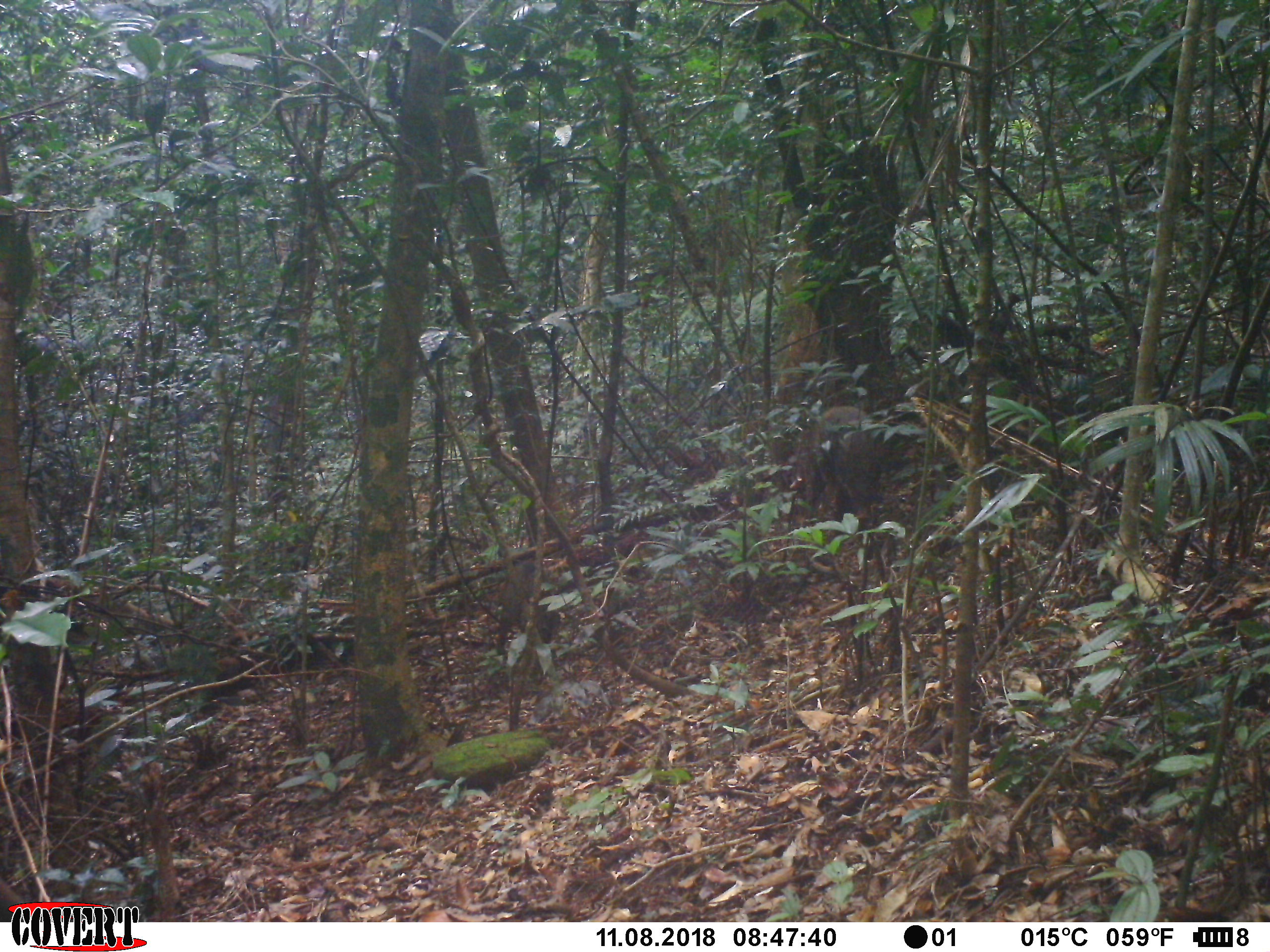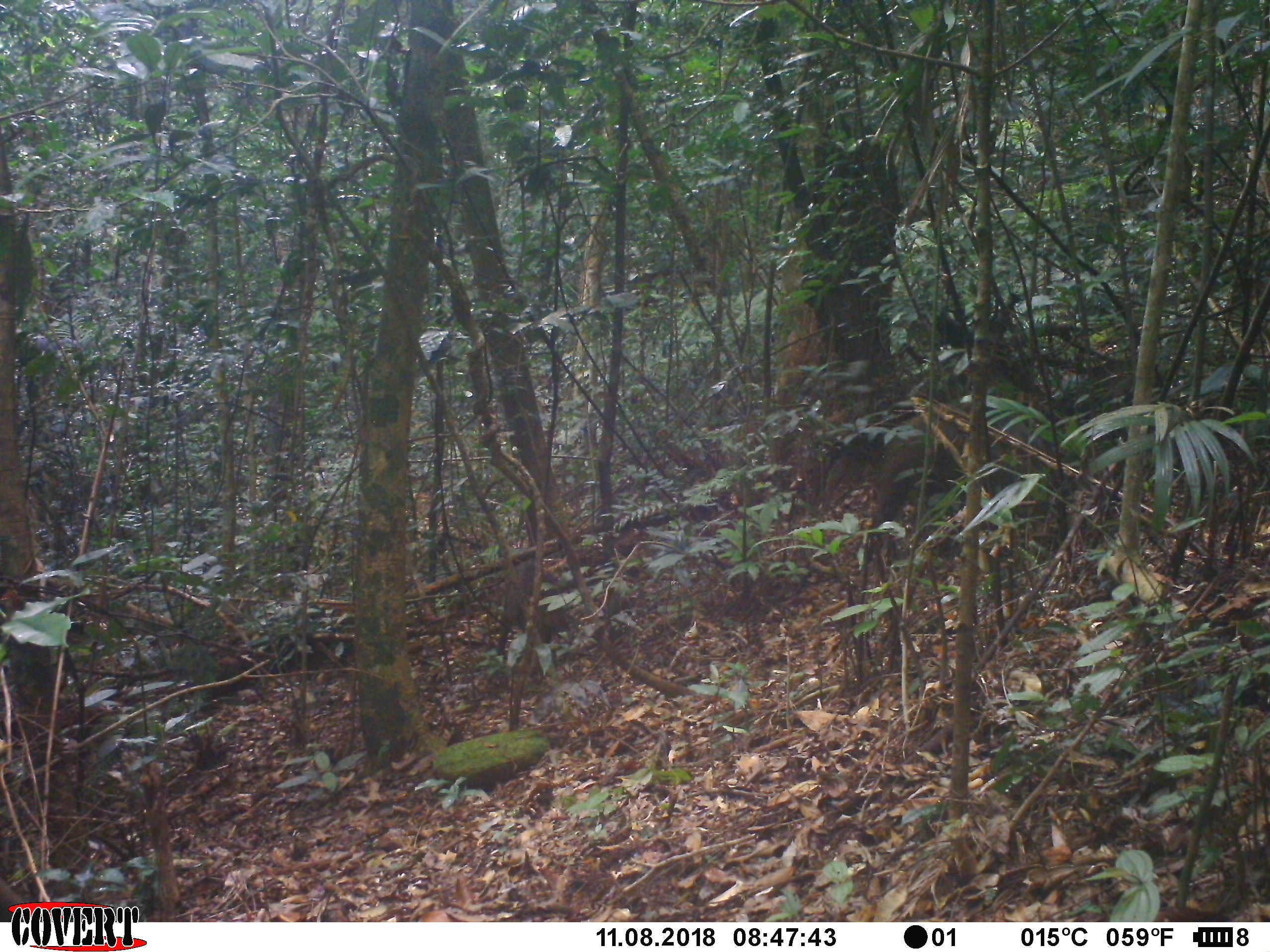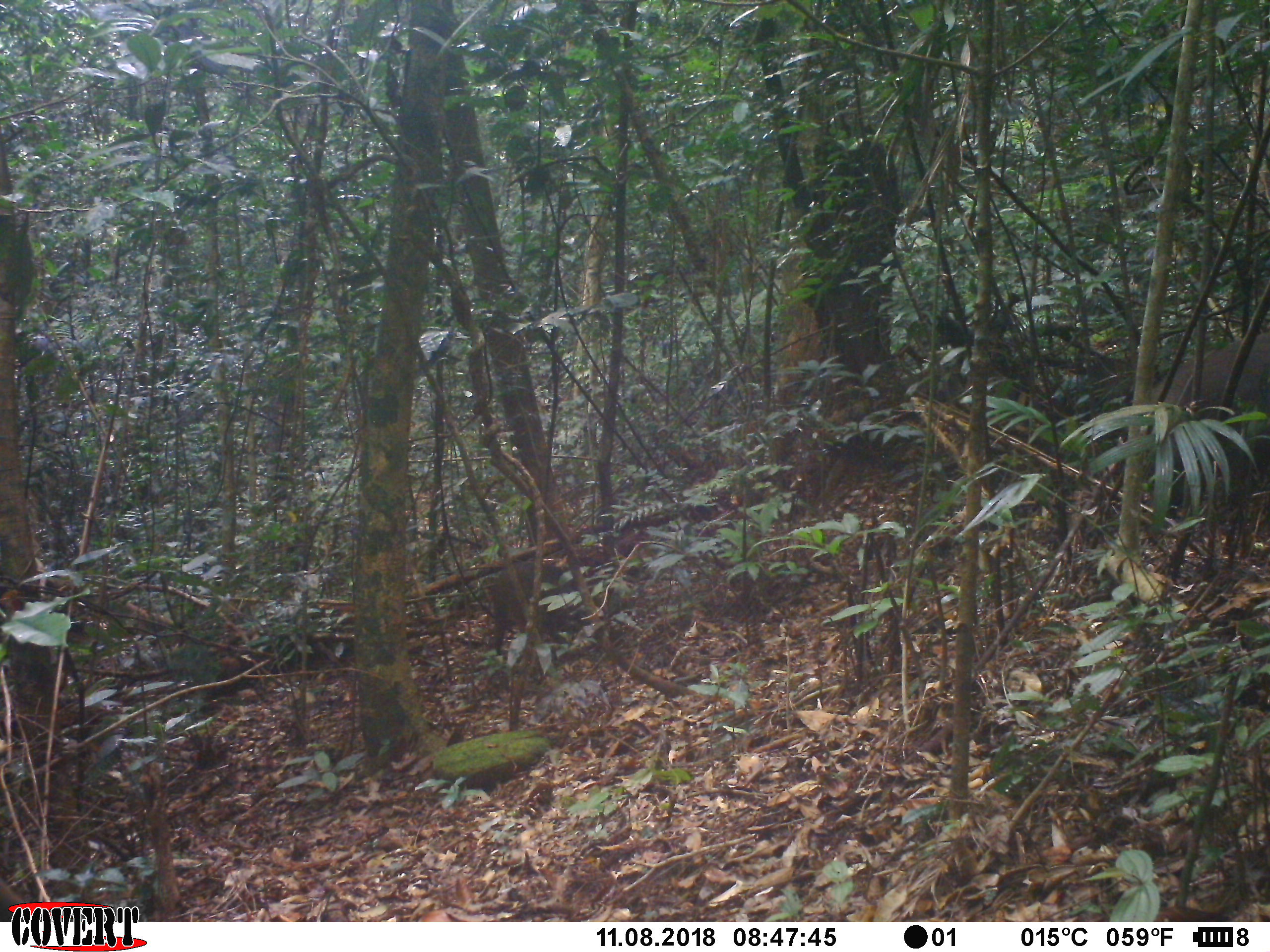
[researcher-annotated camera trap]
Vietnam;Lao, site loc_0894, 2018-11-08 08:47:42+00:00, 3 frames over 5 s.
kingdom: Animalia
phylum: Chordata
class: Mammalia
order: Artiodactyla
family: Suidae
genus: Sus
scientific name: Sus scrofa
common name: eurasian wild pig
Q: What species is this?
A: Eurasian wild pig (Sus scrofa).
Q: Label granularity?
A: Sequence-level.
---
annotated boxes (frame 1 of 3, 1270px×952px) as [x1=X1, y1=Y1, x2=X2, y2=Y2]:
eurasian wild pig: [x1=789, y1=405, x2=885, y2=544]; [x1=495, y1=560, x2=561, y2=659]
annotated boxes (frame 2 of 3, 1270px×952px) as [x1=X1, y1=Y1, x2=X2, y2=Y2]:
eurasian wild pig: [x1=862, y1=404, x2=1045, y2=559]; [x1=496, y1=556, x2=559, y2=666]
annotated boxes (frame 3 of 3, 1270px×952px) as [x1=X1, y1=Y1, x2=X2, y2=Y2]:
eurasian wild pig: [x1=1140, y1=323, x2=1270, y2=536]; [x1=480, y1=558, x2=604, y2=667]